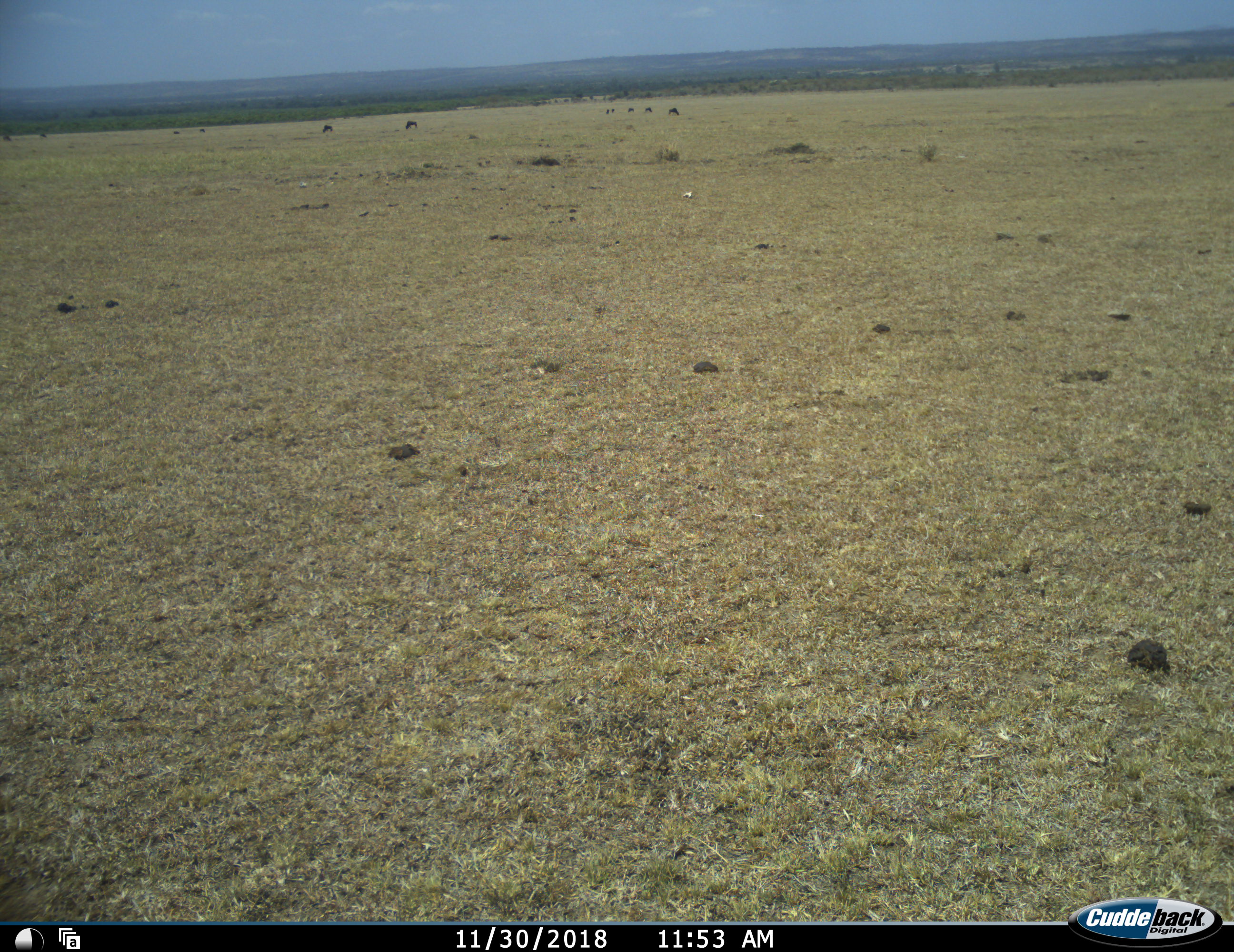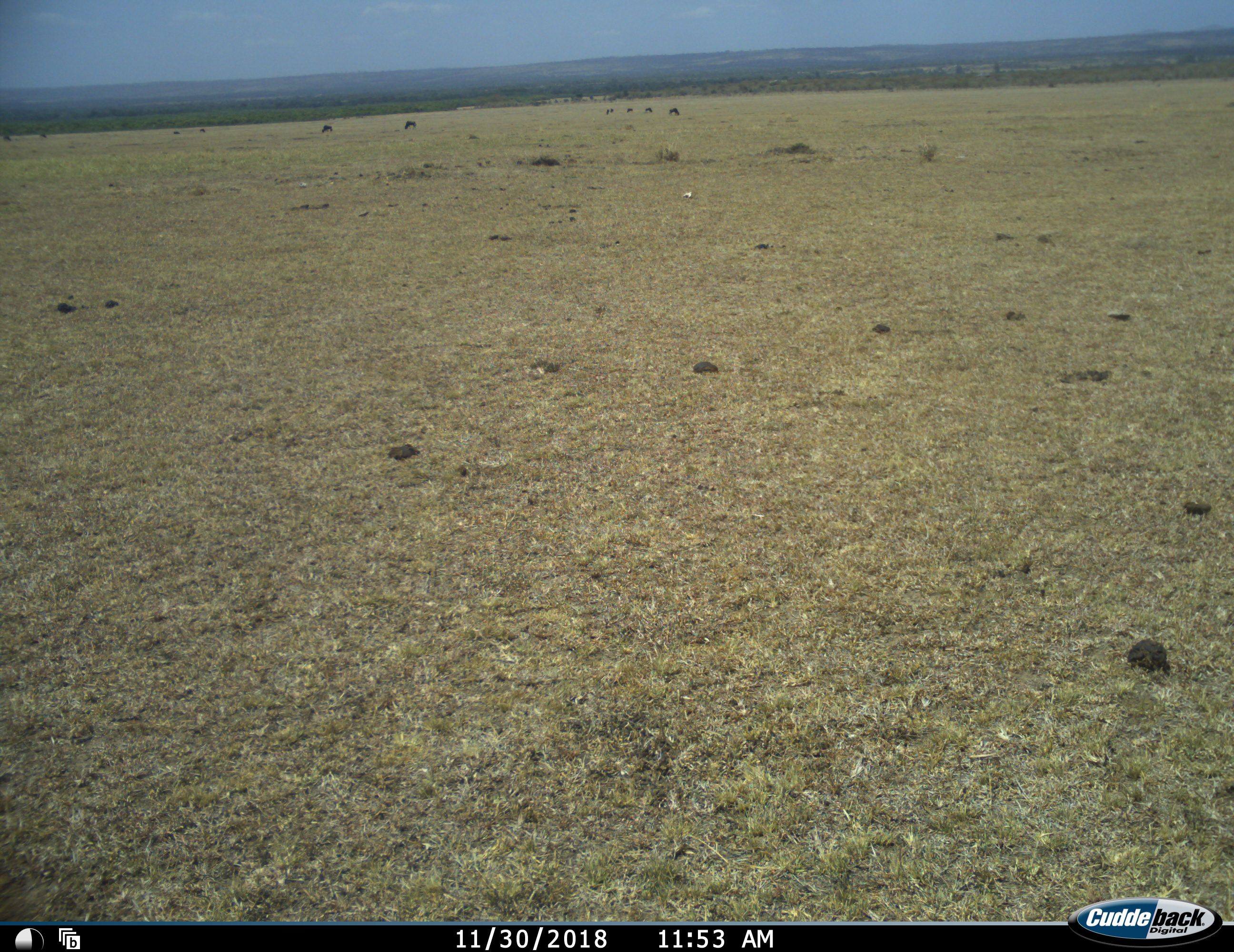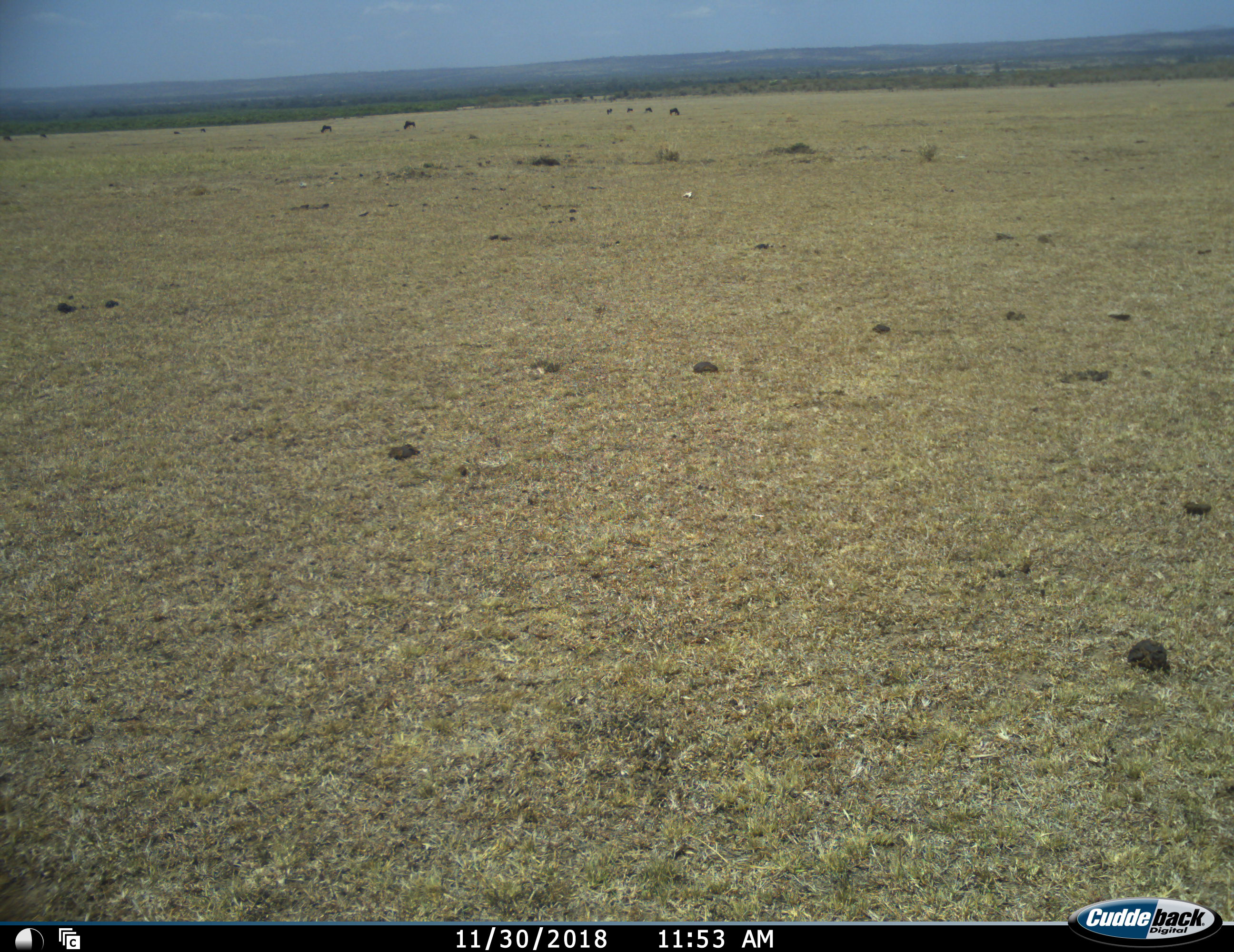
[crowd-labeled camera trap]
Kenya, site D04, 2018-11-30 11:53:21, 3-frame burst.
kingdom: Animalia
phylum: Chordata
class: Mammalia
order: Artiodactyla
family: Bovidae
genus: Connochaetes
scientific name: Connochaetes taurinus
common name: common wildebeest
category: wildebeest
Wildebeest (common wildebeest) (Connochaetes taurinus), count 10. Behavior (volunteer vote fractions): standing 50%, resting 0%, moving 25%, interacting 0%. Young present (vote fraction): 0%. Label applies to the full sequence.